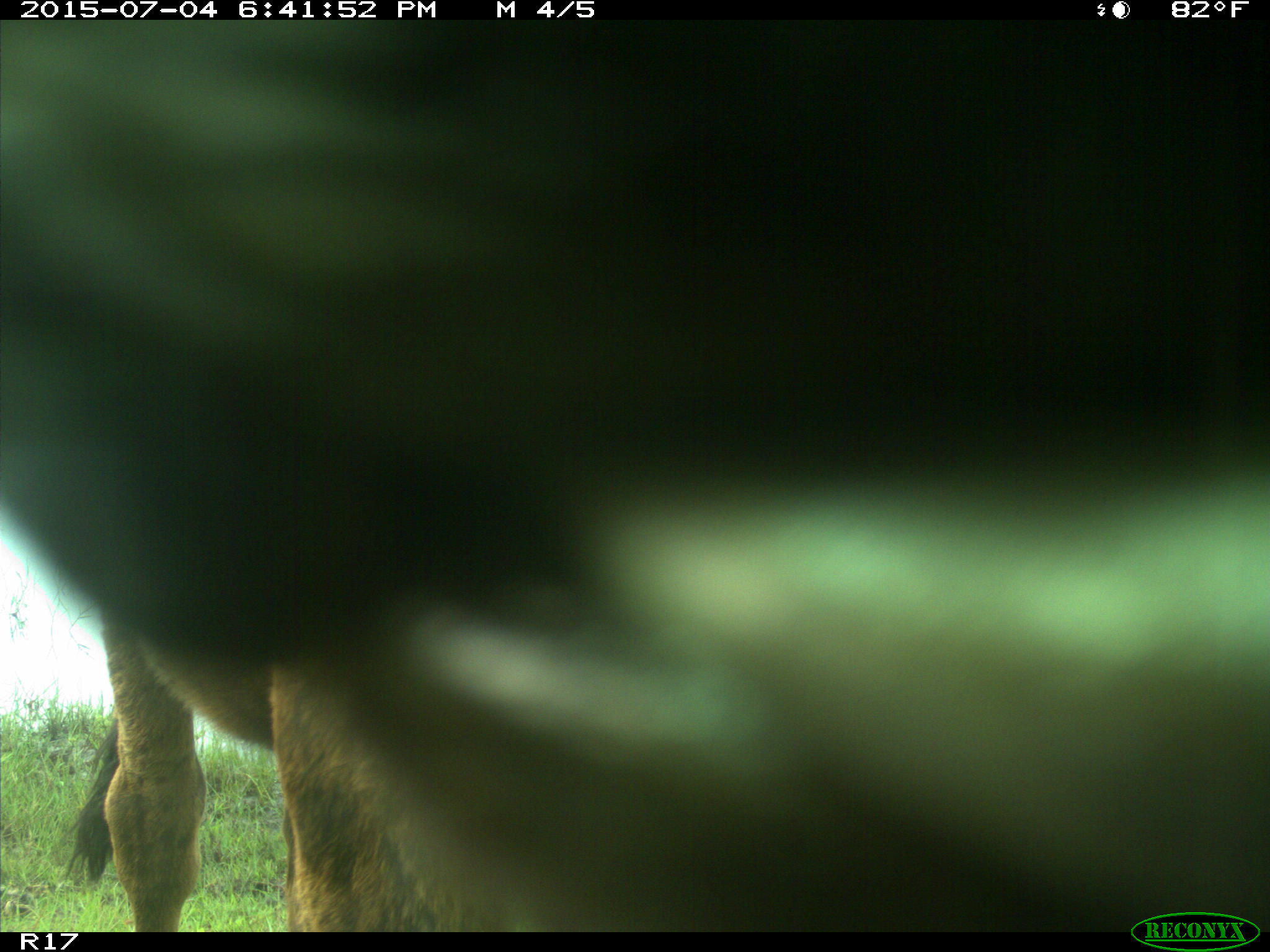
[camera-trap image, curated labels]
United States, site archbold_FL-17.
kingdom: Animalia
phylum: Chordata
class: Mammalia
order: Artiodactyla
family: Bovidae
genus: Bos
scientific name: Bos taurus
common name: domestic cow